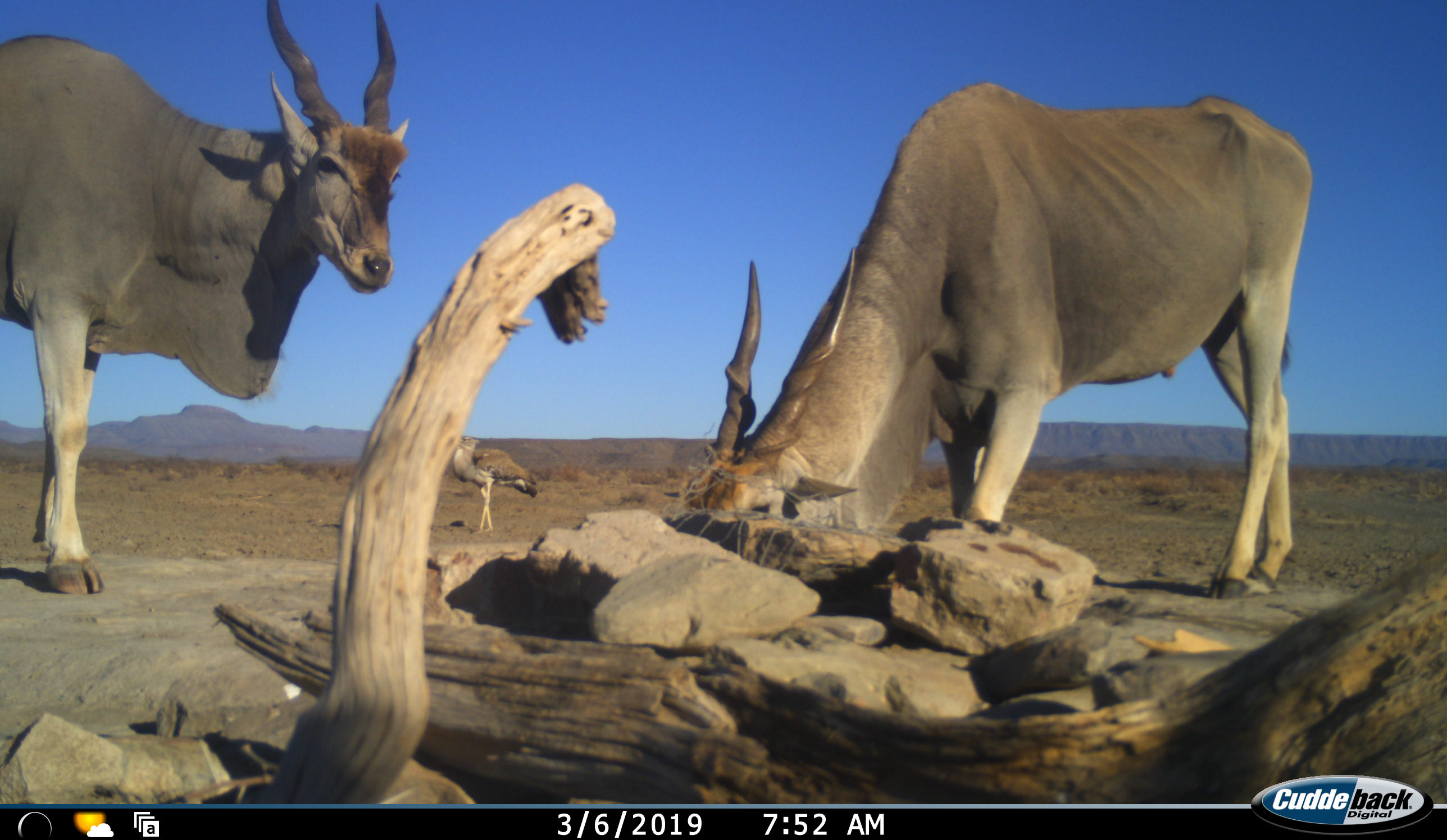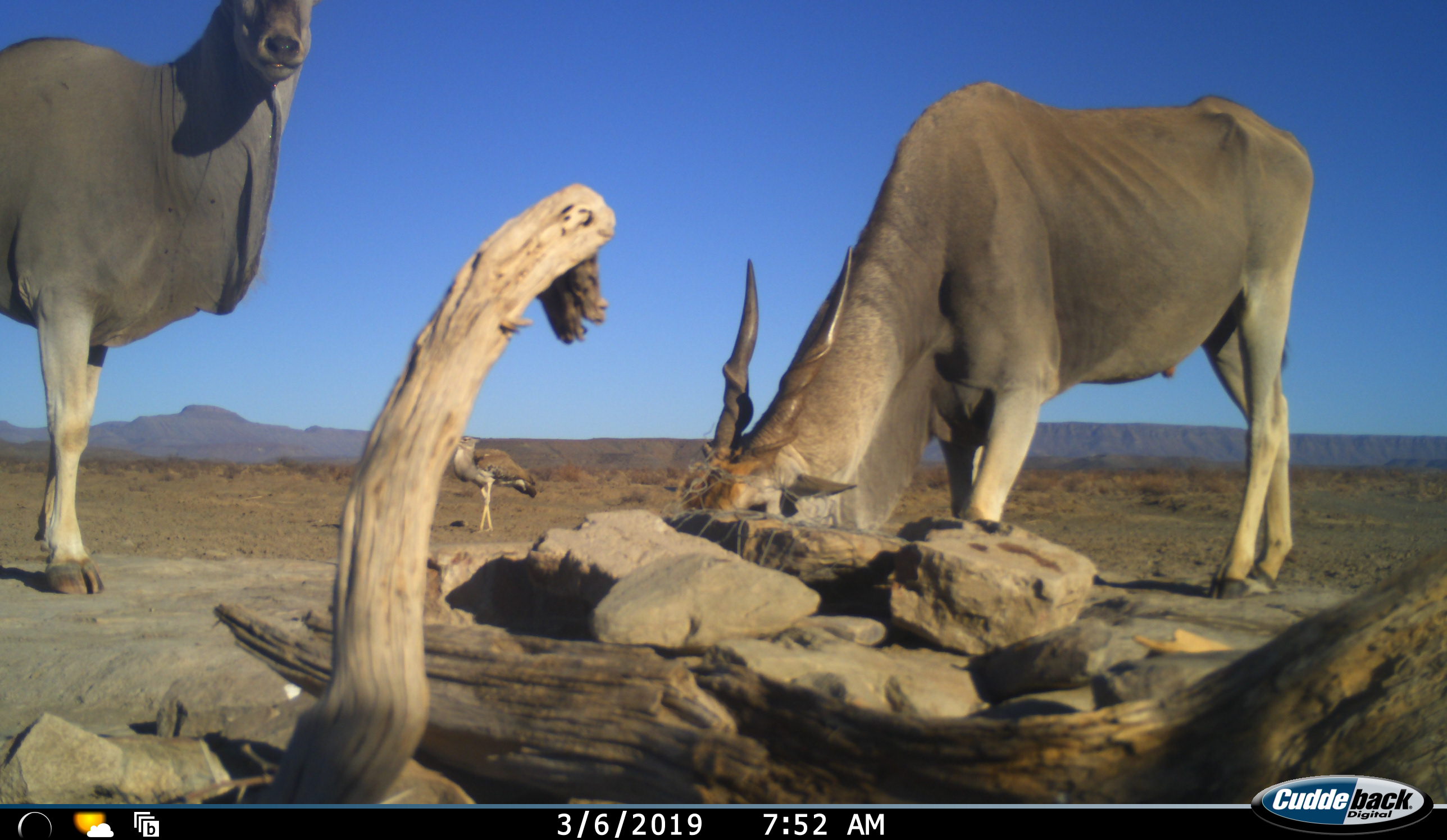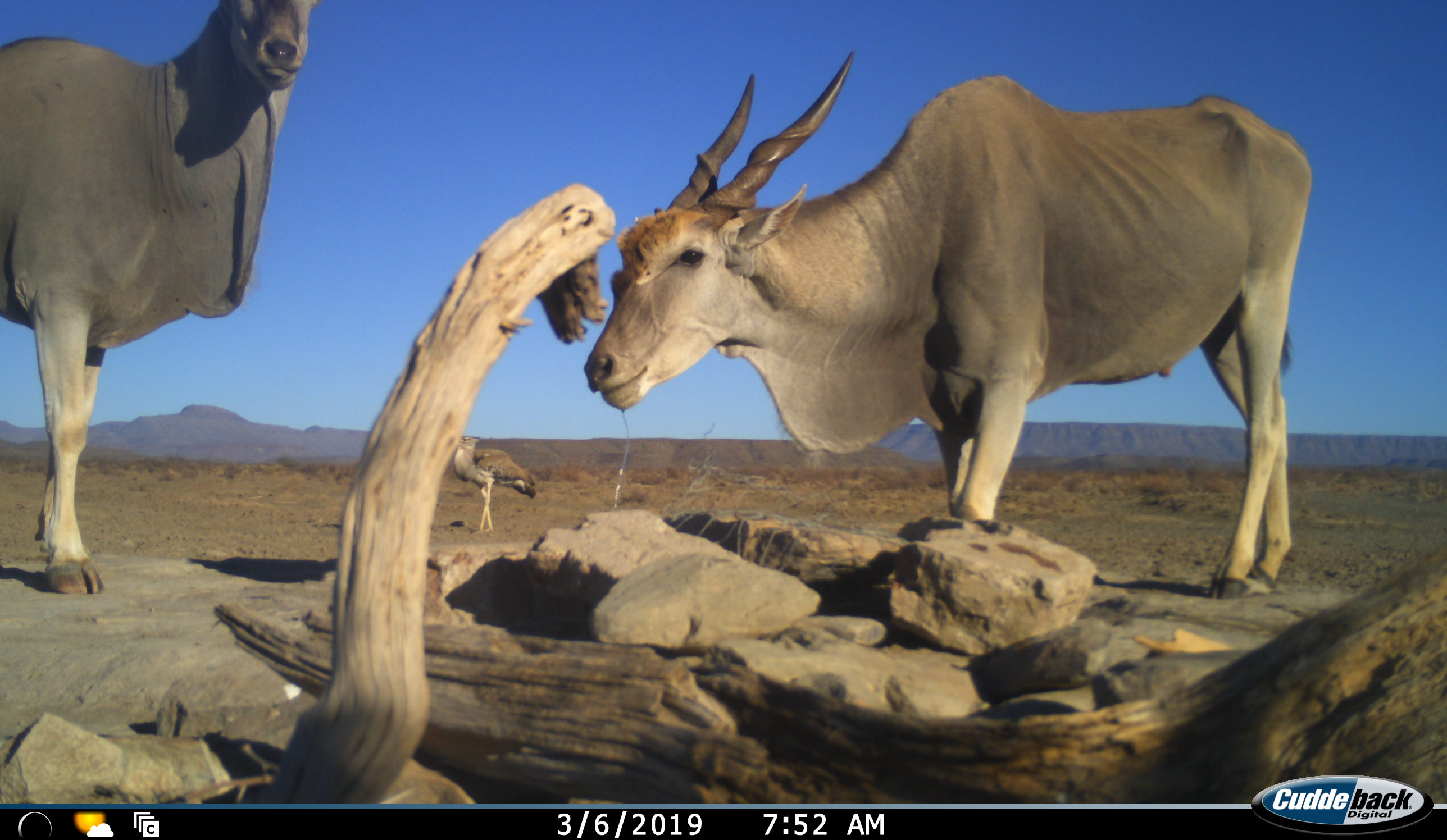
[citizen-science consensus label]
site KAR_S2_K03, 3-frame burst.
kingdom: Animalia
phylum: Chordata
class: Aves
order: Otidiformes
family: Otididae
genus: Ardeotis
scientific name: Ardeotis kori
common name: kori bustard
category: bustardkori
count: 1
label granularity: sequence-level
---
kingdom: Animalia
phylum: Chordata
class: Mammalia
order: Artiodactyla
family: Bovidae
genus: Tragelaphus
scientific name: Tragelaphus oryx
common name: eland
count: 2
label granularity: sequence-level